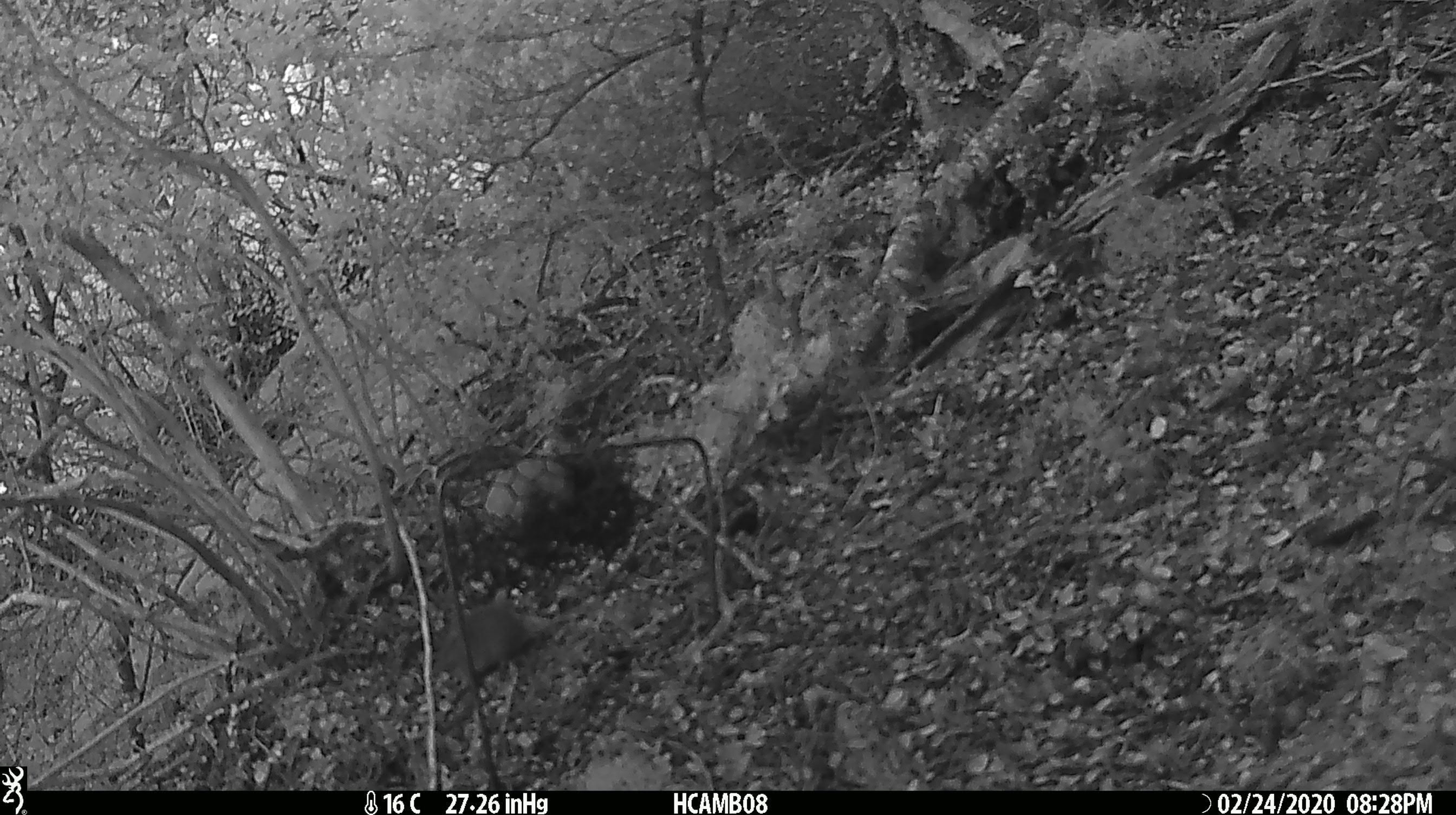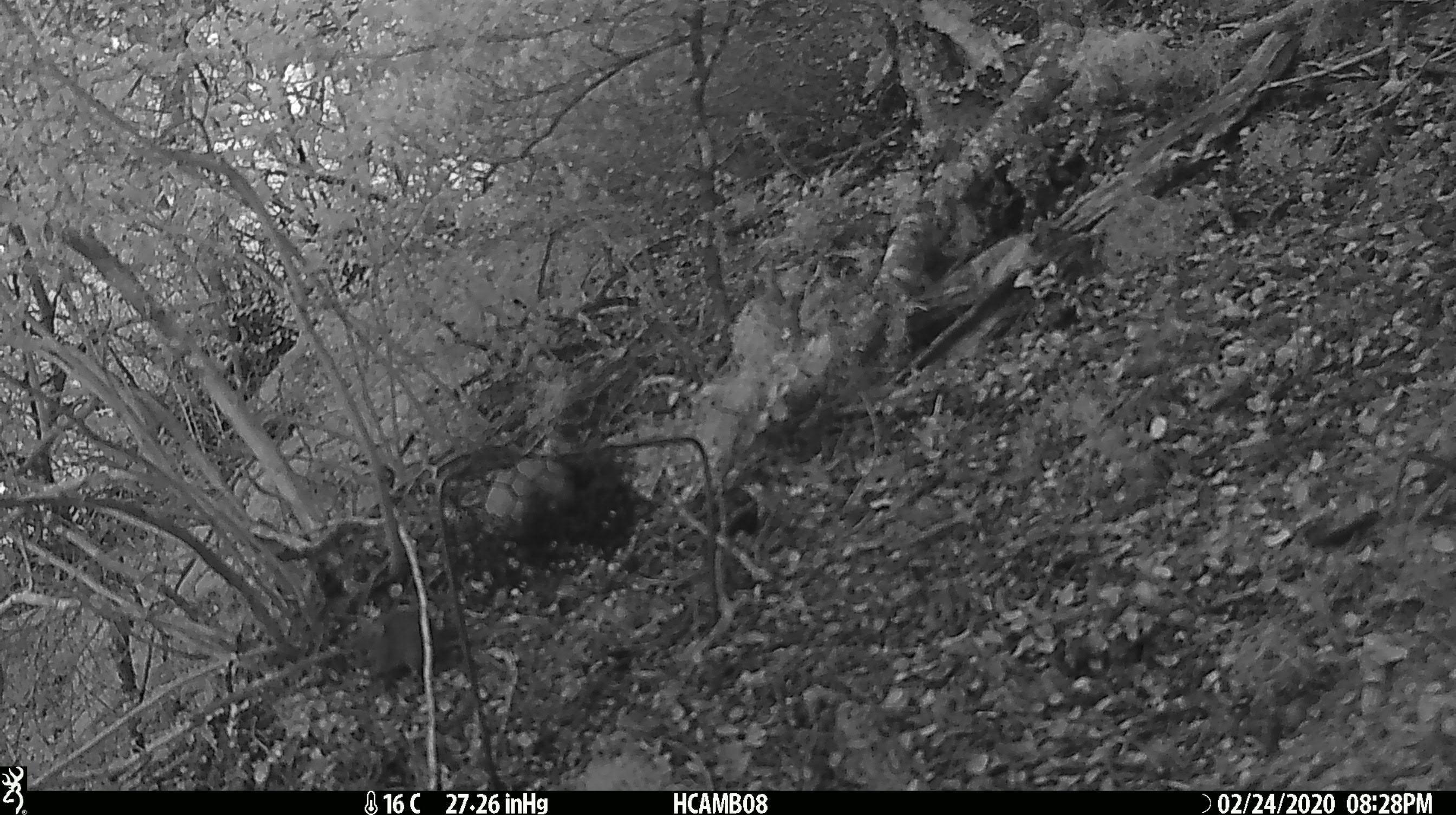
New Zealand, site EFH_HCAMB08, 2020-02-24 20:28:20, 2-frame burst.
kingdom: Animalia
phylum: Chordata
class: Mammalia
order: Rodentia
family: Muridae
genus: Mus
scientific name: Mus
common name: mouse